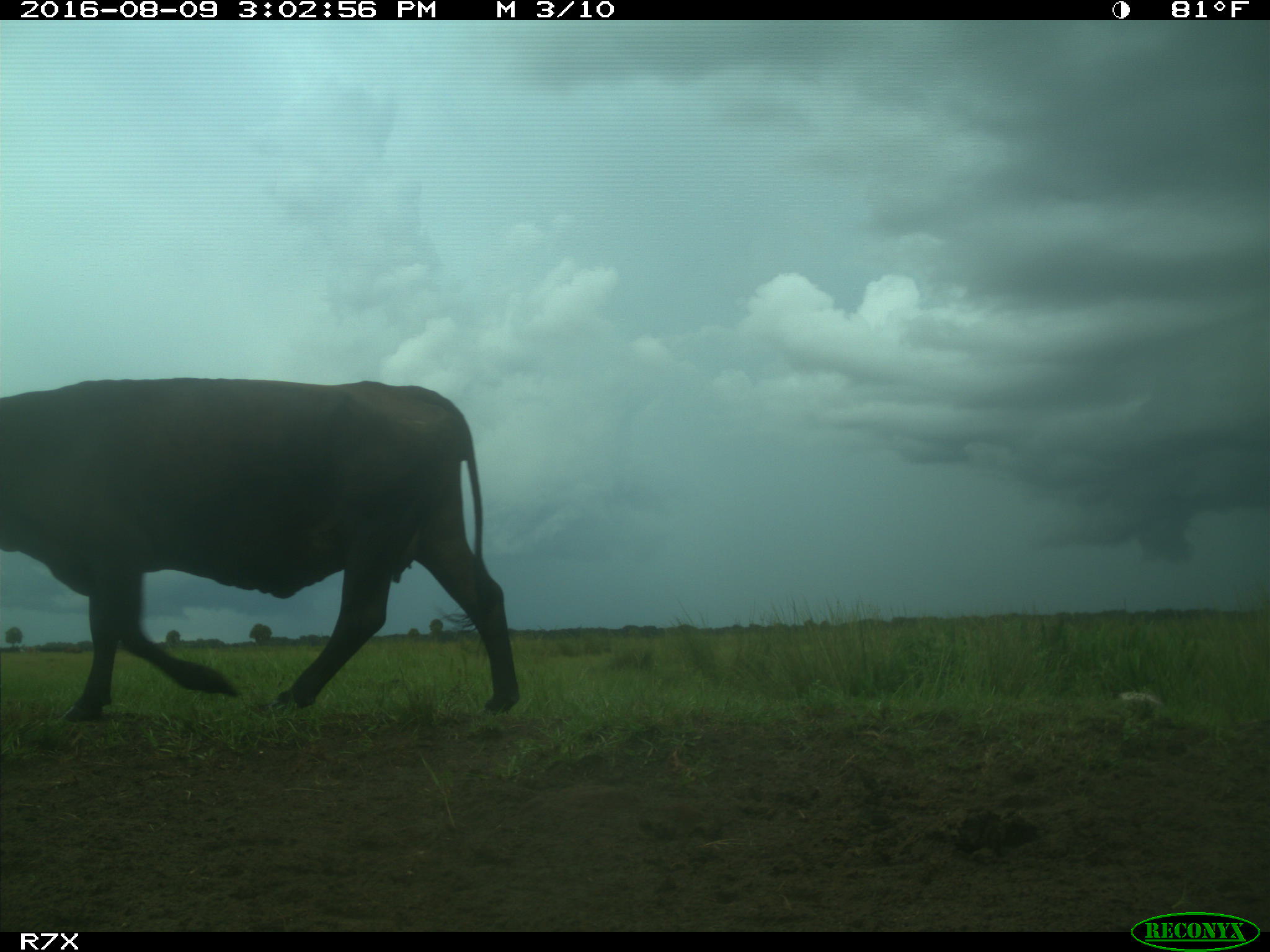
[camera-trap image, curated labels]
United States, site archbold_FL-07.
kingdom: Animalia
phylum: Chordata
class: Mammalia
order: Artiodactyla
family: Bovidae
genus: Bos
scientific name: Bos taurus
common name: domestic cow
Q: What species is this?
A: Bos taurus (domestic cow).